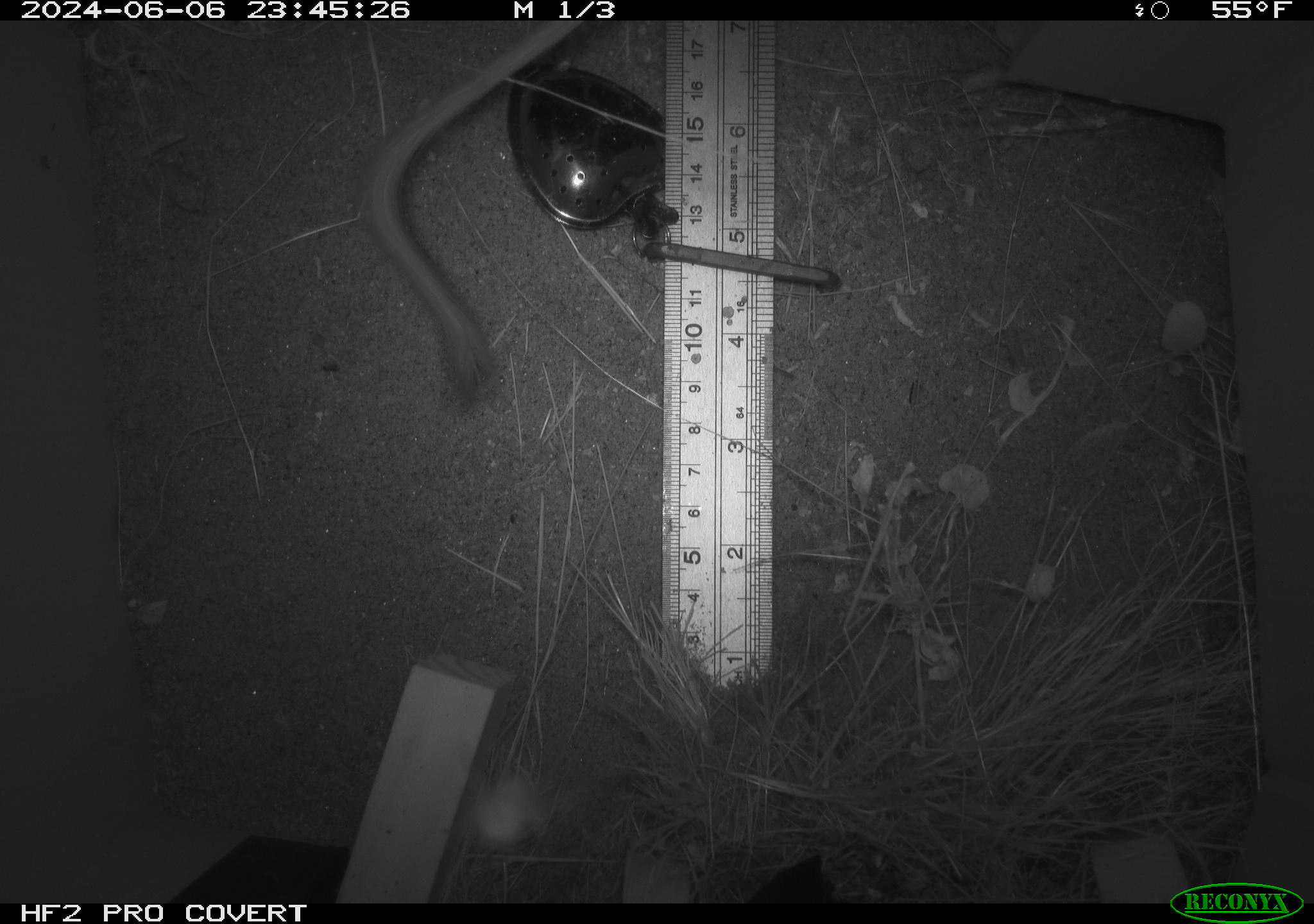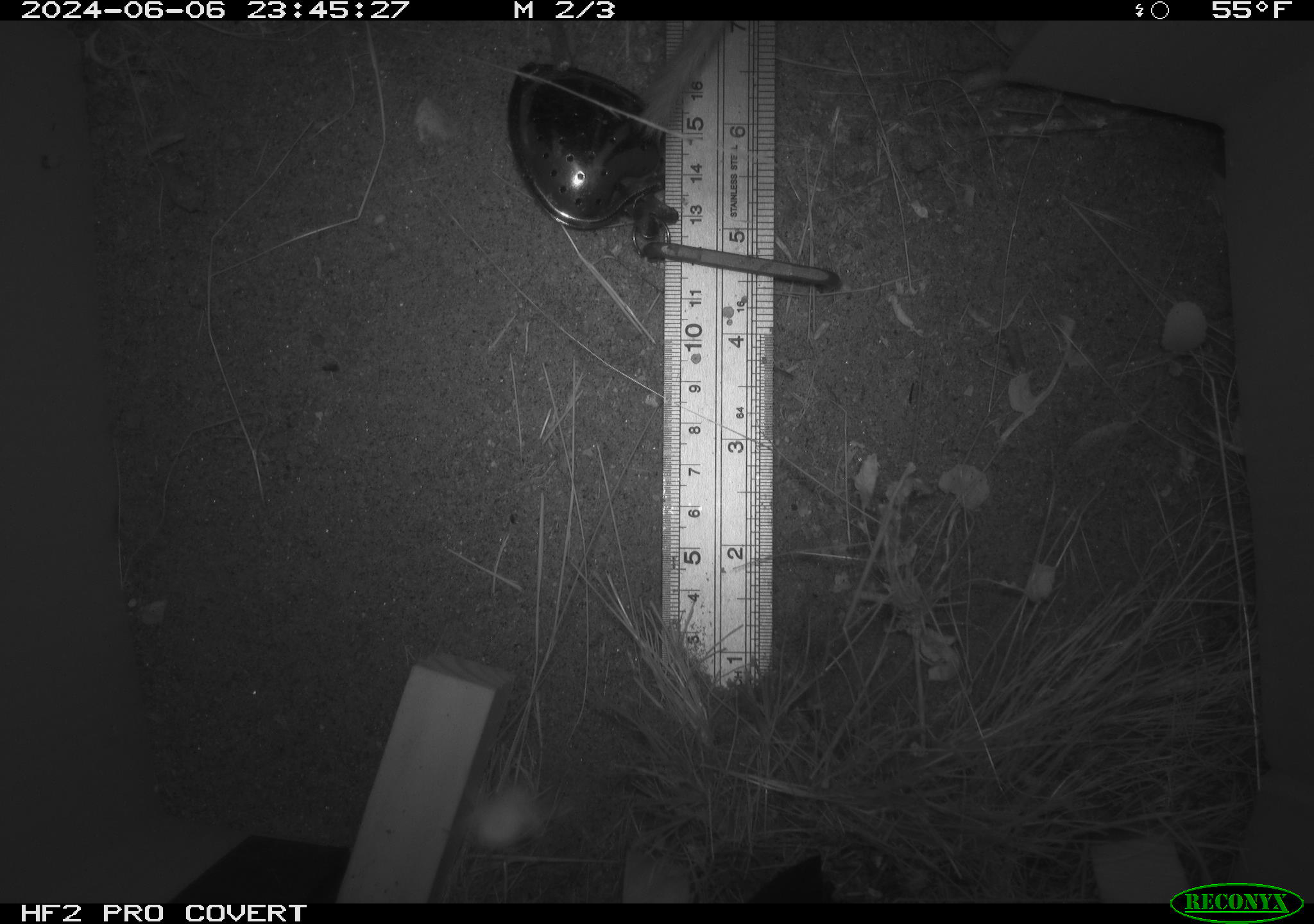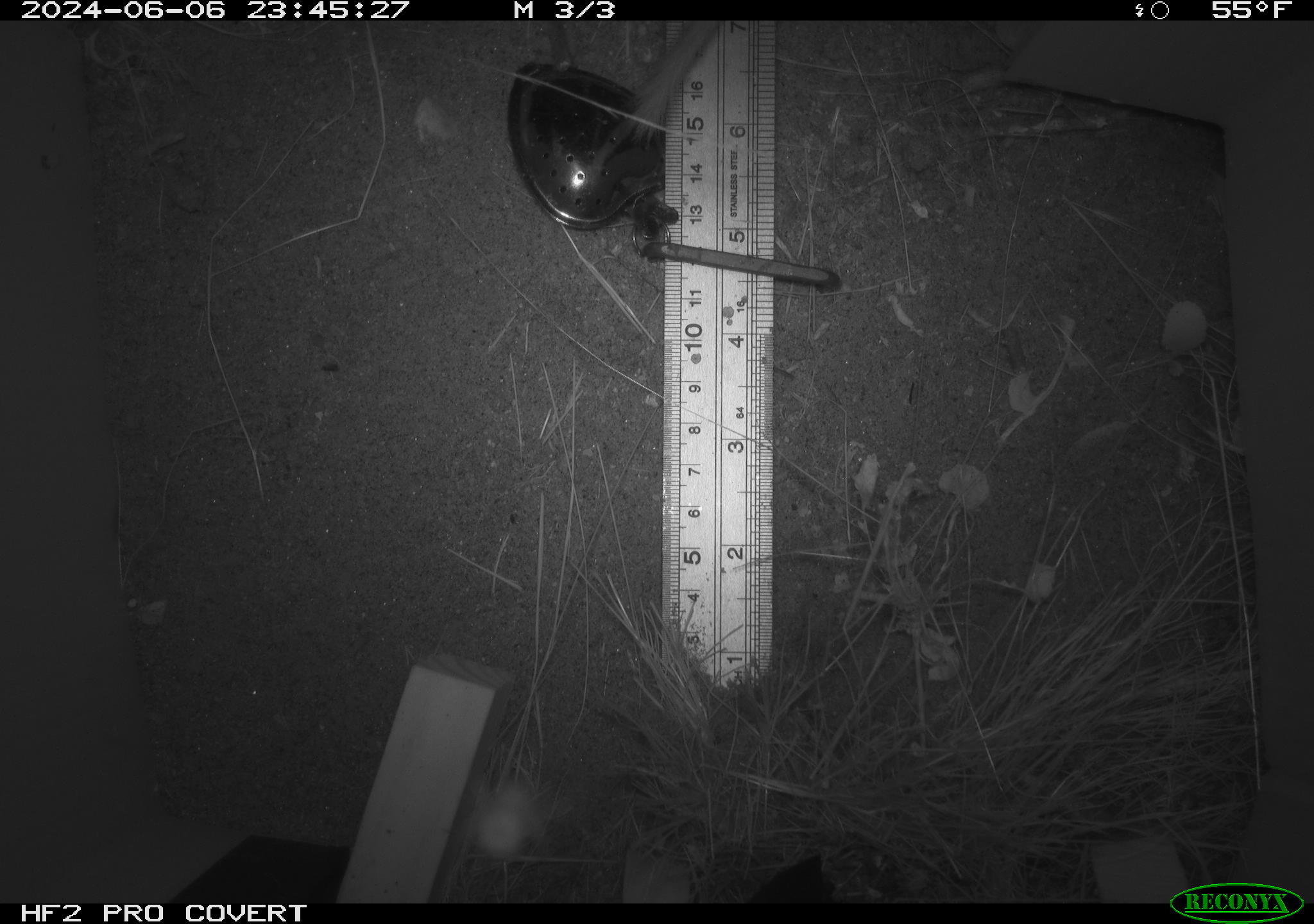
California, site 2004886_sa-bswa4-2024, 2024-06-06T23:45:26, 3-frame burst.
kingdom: Animalia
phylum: Chordata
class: Mammalia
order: Rodentia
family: Heteromyidae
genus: Dipodomys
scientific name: Dipodomys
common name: kangaroo rats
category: dipodomys species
Dipodomys species (kangaroo rats) (Dipodomys).